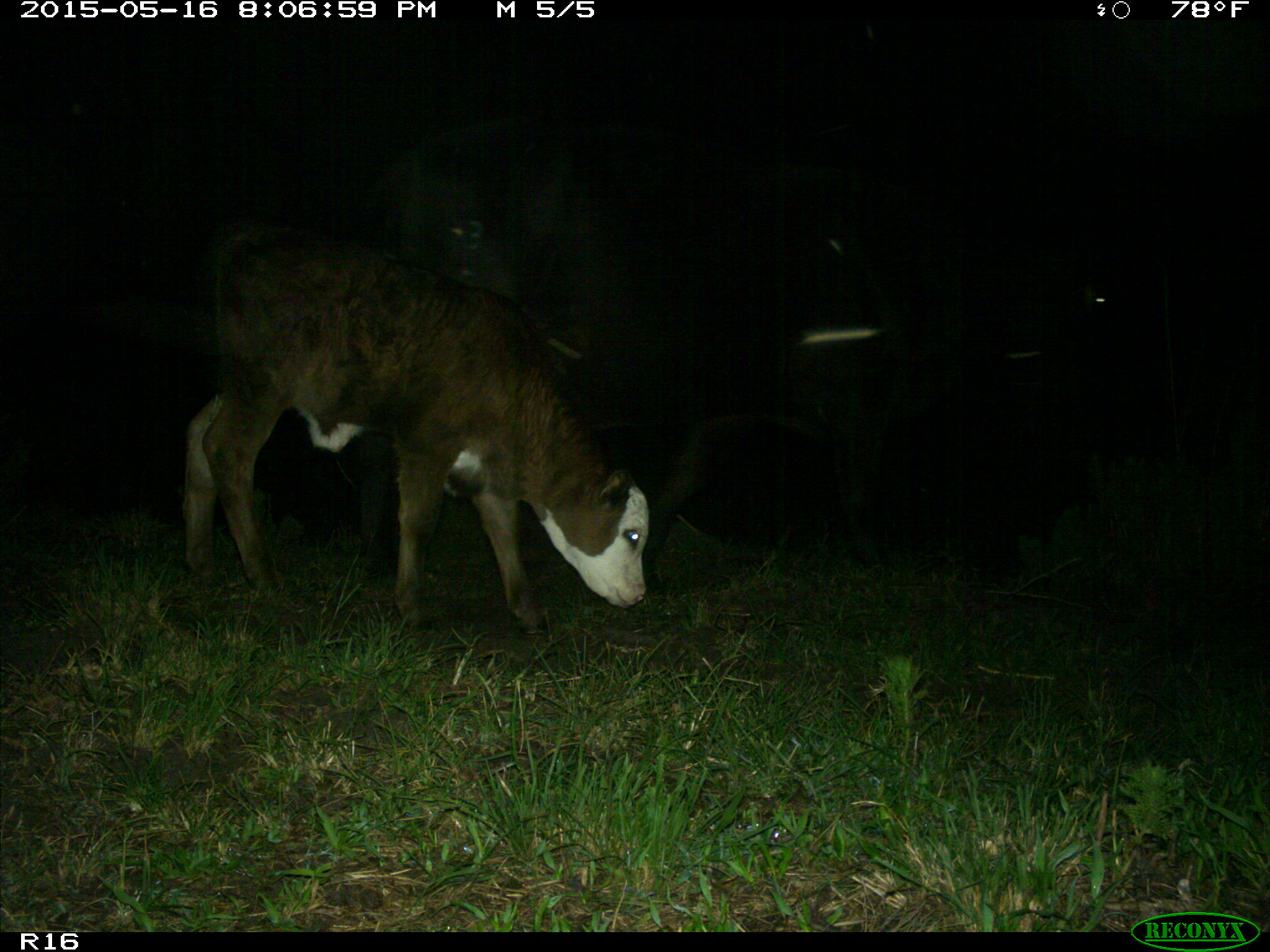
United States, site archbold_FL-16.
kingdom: Animalia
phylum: Chordata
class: Mammalia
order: Artiodactyla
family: Bovidae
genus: Bos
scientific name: Bos taurus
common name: domestic cow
Bos taurus (domestic cow).